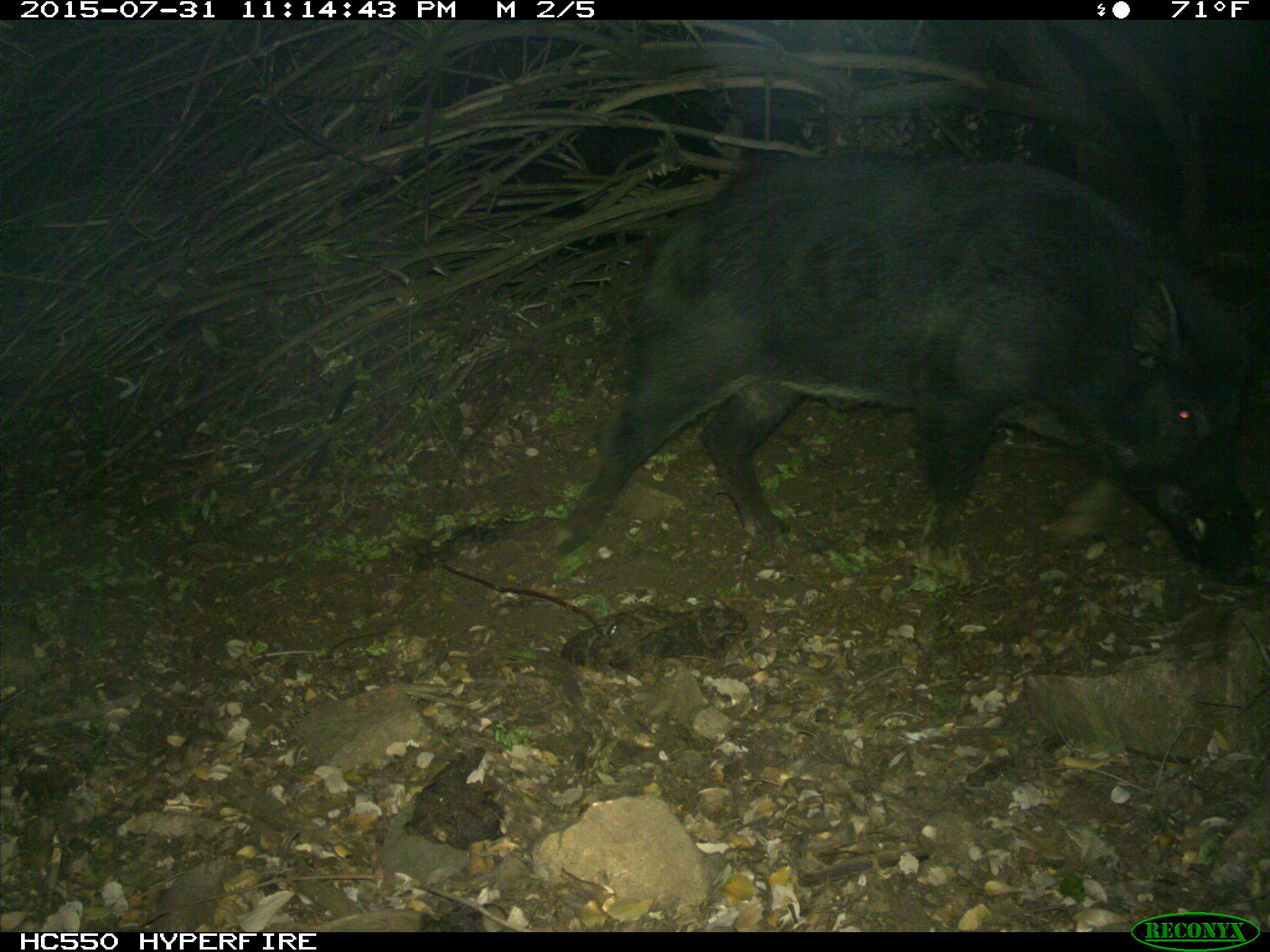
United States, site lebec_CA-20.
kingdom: Animalia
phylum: Chordata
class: Mammalia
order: Artiodactyla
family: Suidae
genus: Sus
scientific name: Sus scrofa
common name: wild boar